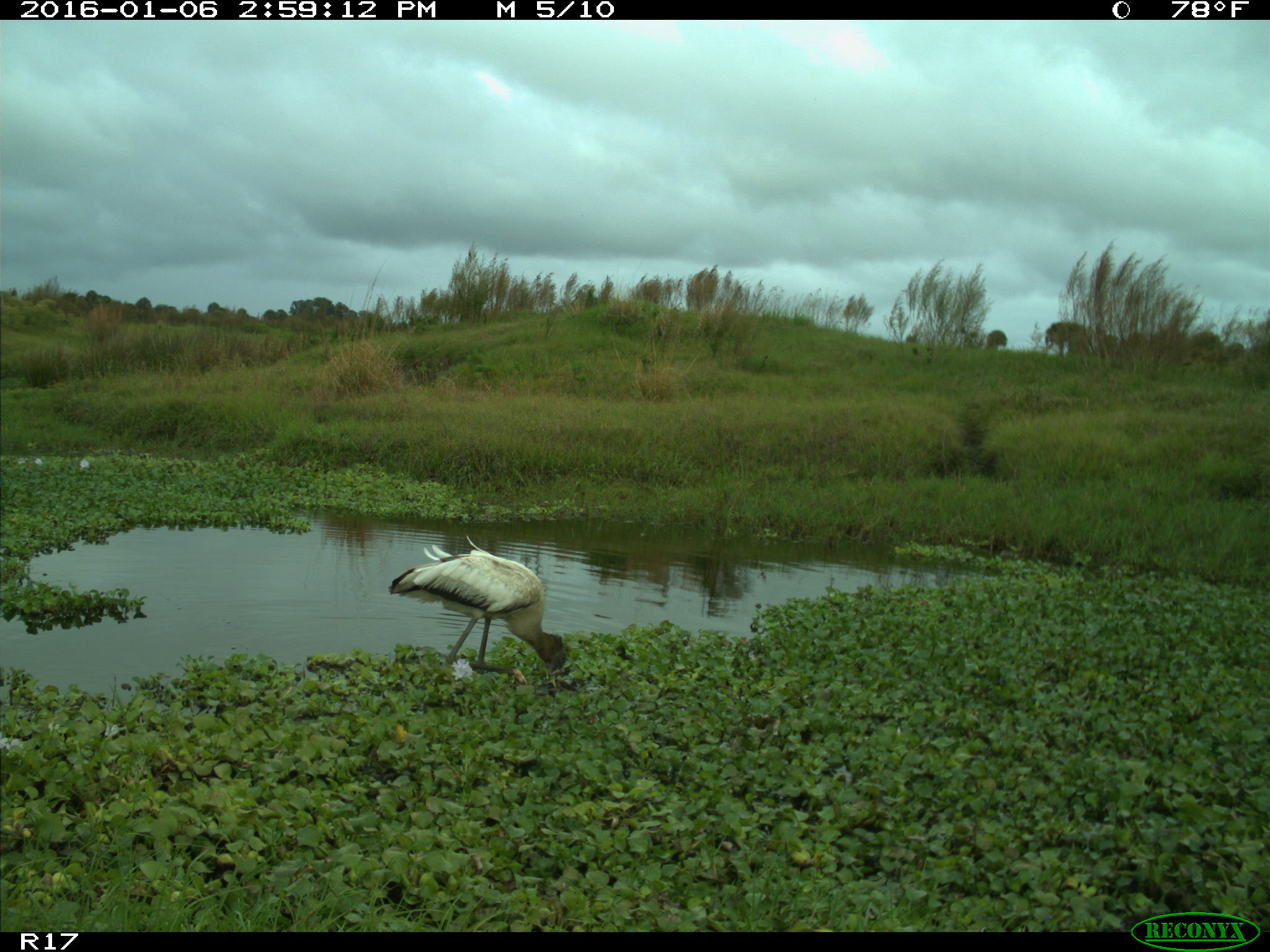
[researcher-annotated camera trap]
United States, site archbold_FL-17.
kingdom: Animalia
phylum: Chordata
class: Aves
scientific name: Aves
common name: birds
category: unidentified bird